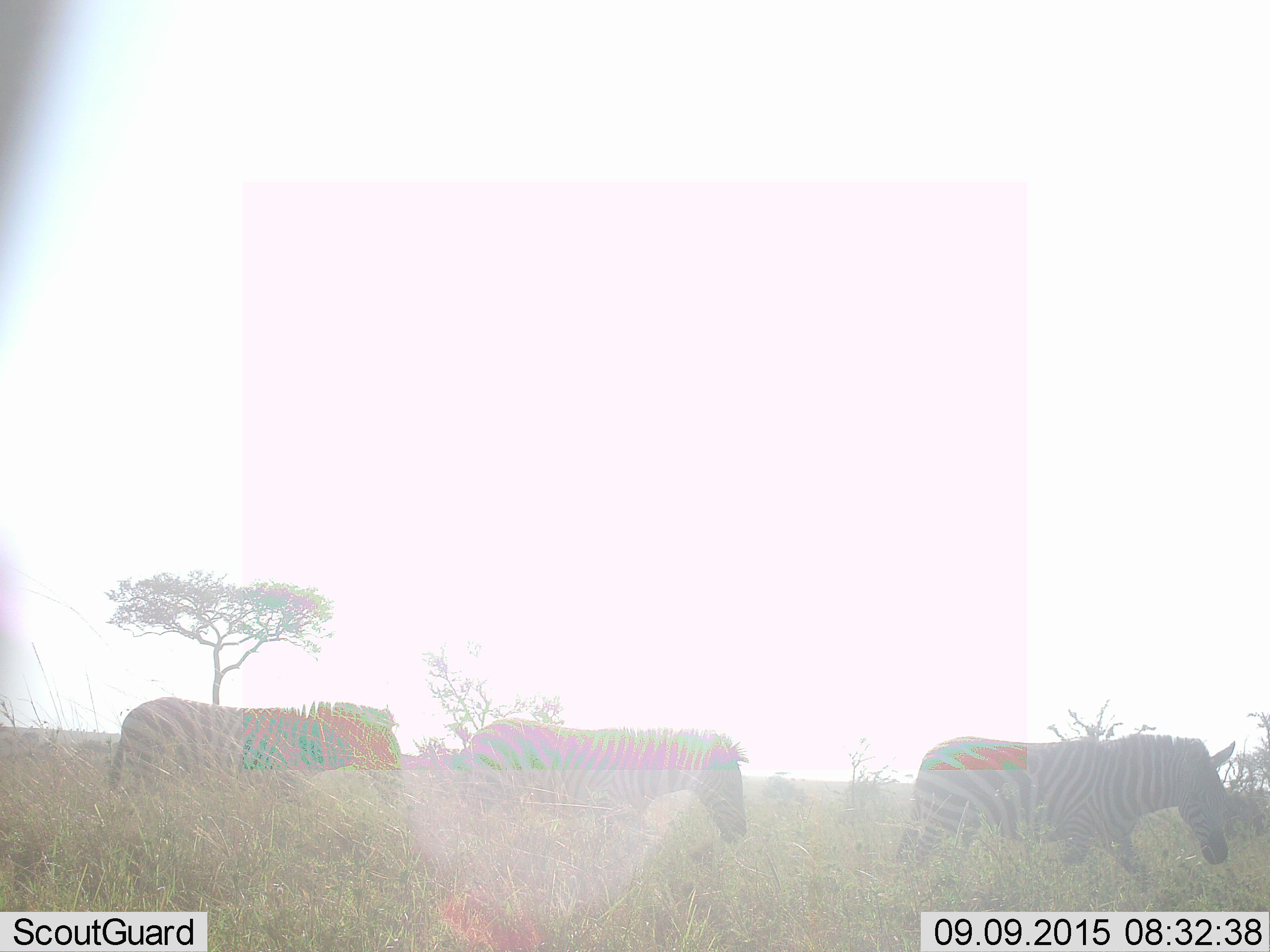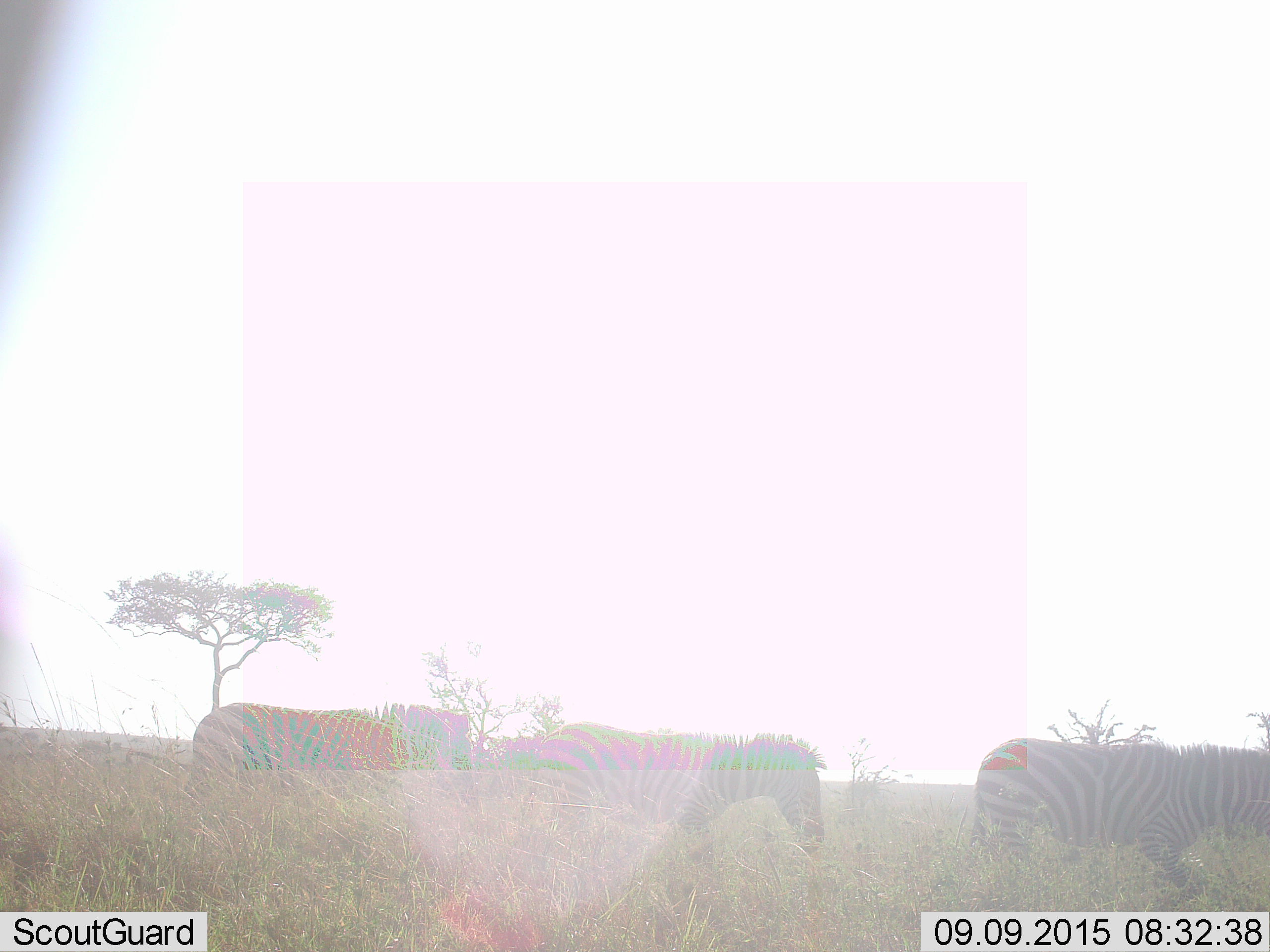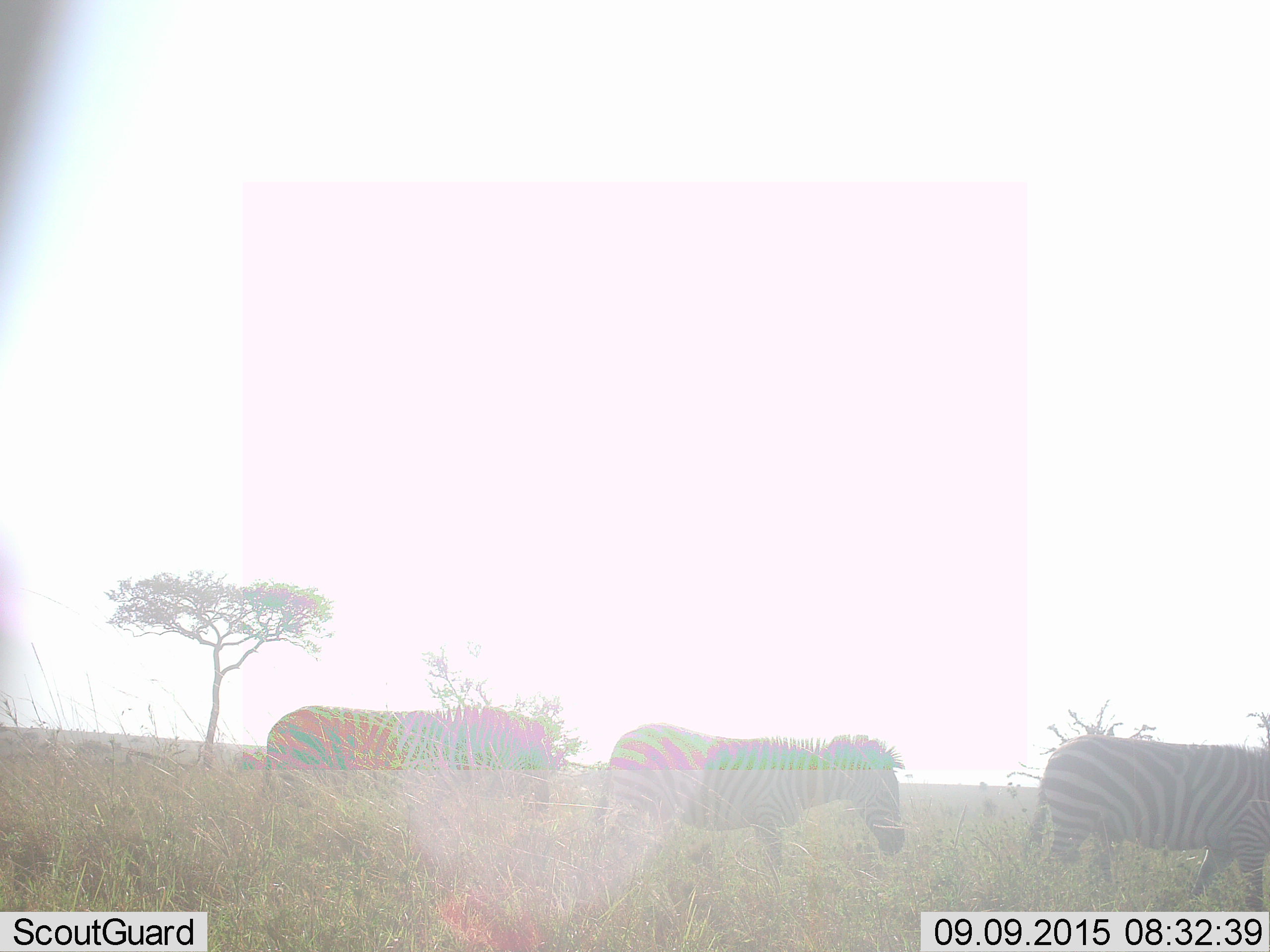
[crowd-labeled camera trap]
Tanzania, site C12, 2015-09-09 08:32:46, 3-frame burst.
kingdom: Animalia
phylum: Chordata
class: Mammalia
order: Perissodactyla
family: Equidae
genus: Equus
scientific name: Equus quagga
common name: plains zebra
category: zebra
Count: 3.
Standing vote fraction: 0%.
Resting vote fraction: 0%.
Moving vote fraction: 100%.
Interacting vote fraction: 0%.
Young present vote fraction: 5%.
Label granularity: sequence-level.